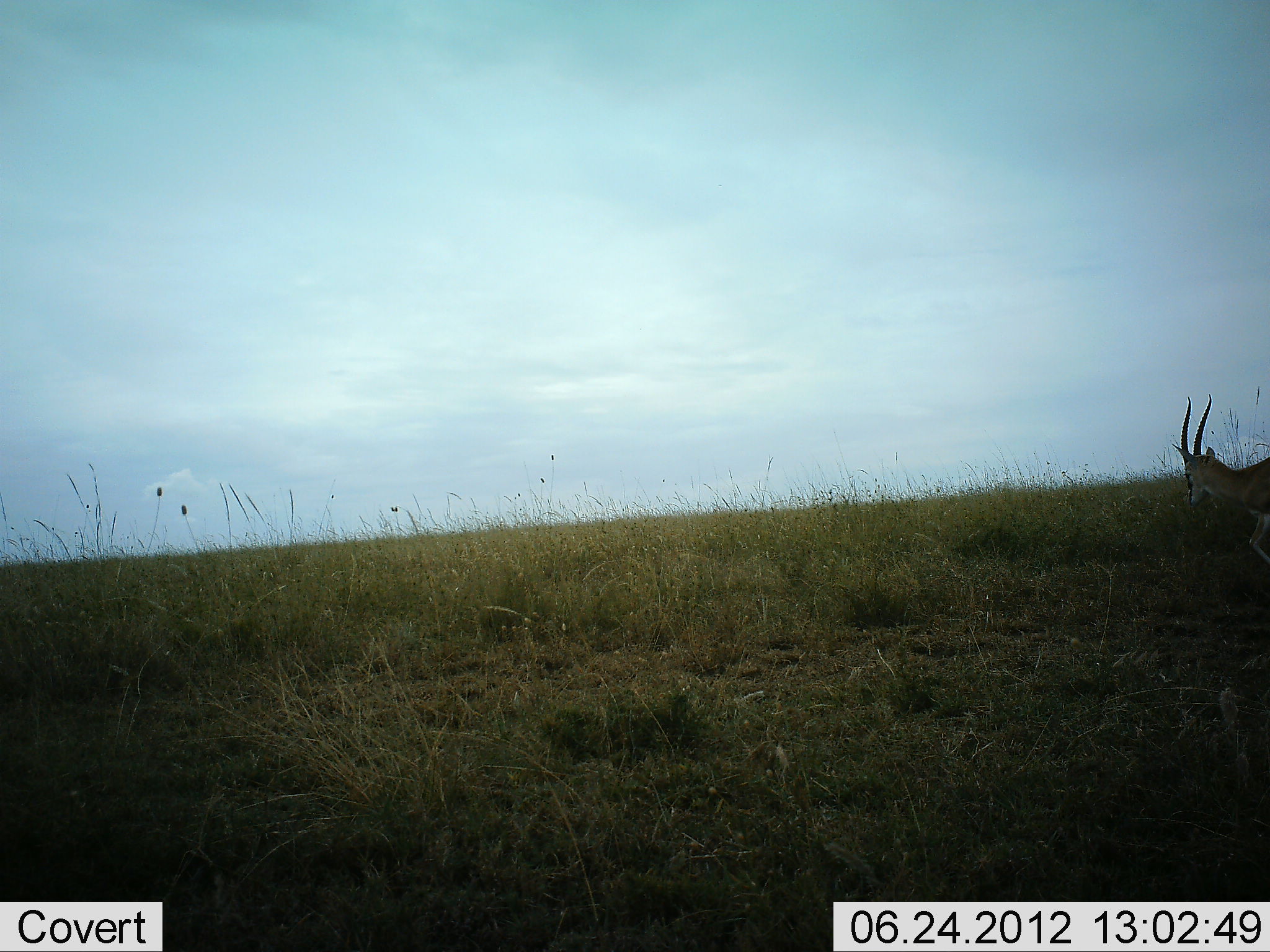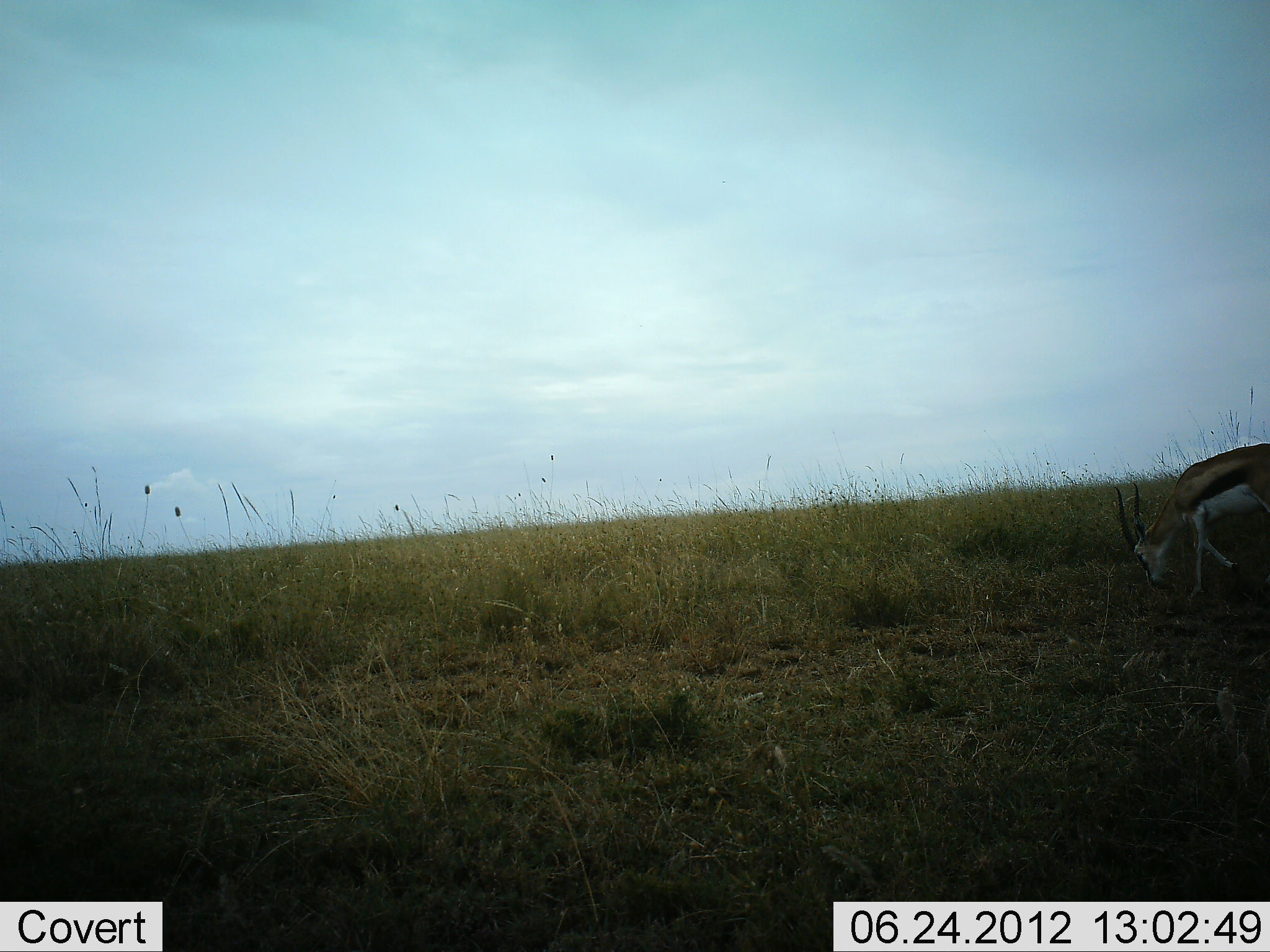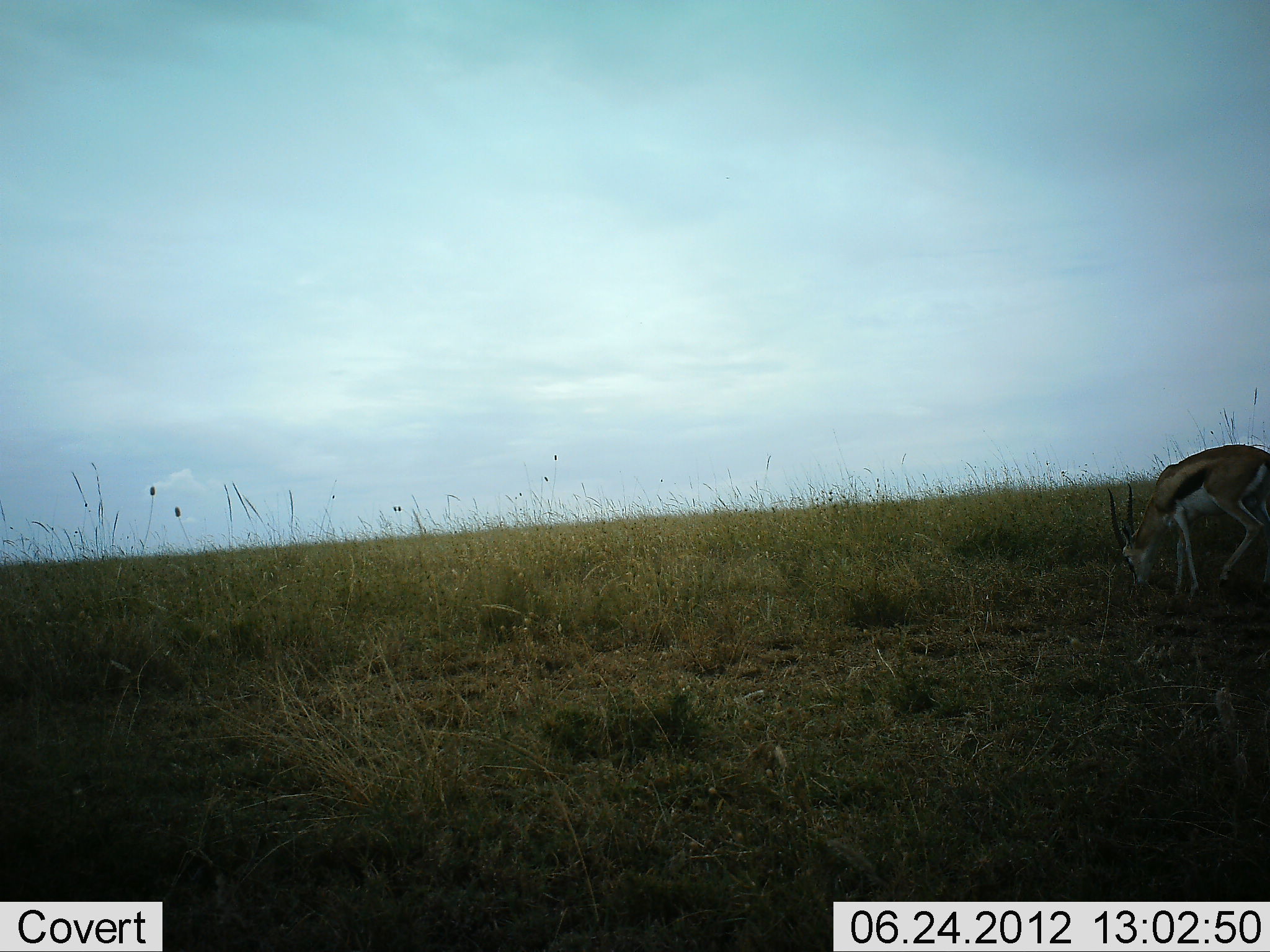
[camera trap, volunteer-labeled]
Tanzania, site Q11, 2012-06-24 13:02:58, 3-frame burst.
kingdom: Animalia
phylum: Chordata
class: Mammalia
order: Artiodactyla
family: Bovidae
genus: Eudorcas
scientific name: Eudorcas thomsonii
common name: thomson's gazelle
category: gazellethomsons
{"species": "gazellethomsons (thomson's gazelle) (Eudorcas thomsonii)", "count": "1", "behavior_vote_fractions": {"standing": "20%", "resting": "0%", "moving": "40%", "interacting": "0%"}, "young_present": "0%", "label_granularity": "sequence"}